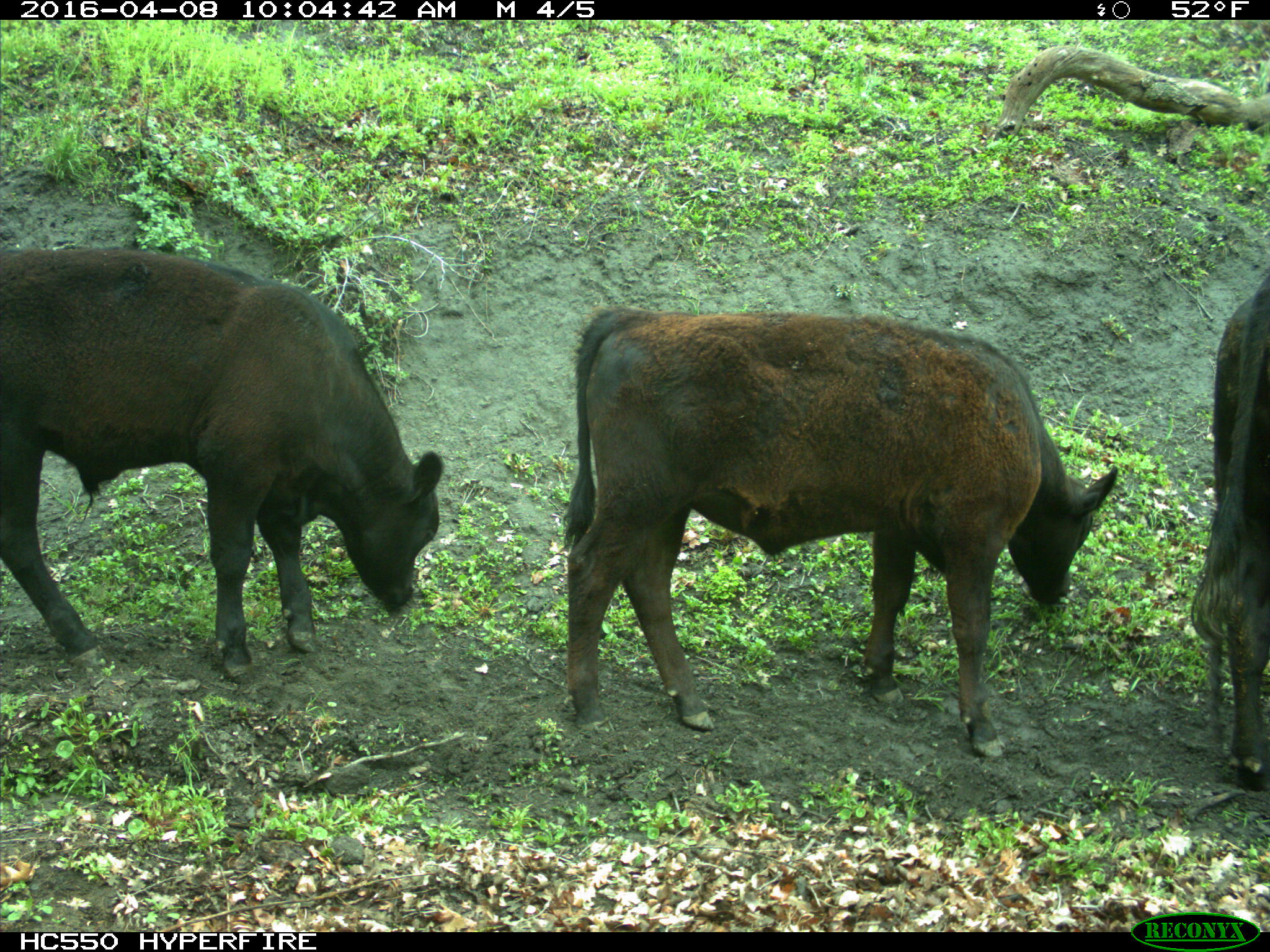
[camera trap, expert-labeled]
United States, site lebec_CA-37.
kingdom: Animalia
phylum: Chordata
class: Mammalia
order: Artiodactyla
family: Bovidae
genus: Bos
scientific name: Bos taurus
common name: domestic cow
Bos taurus (domestic cow).